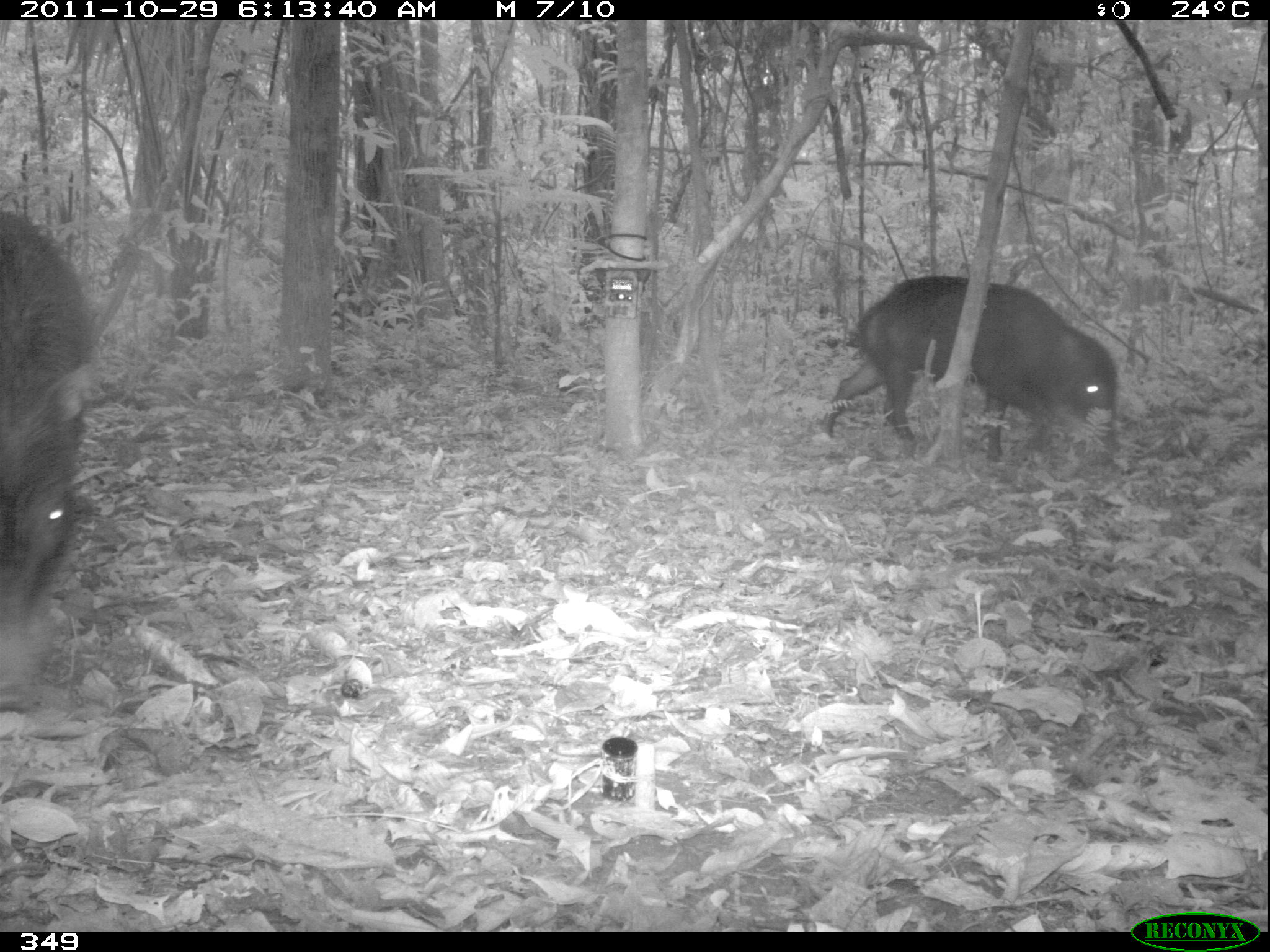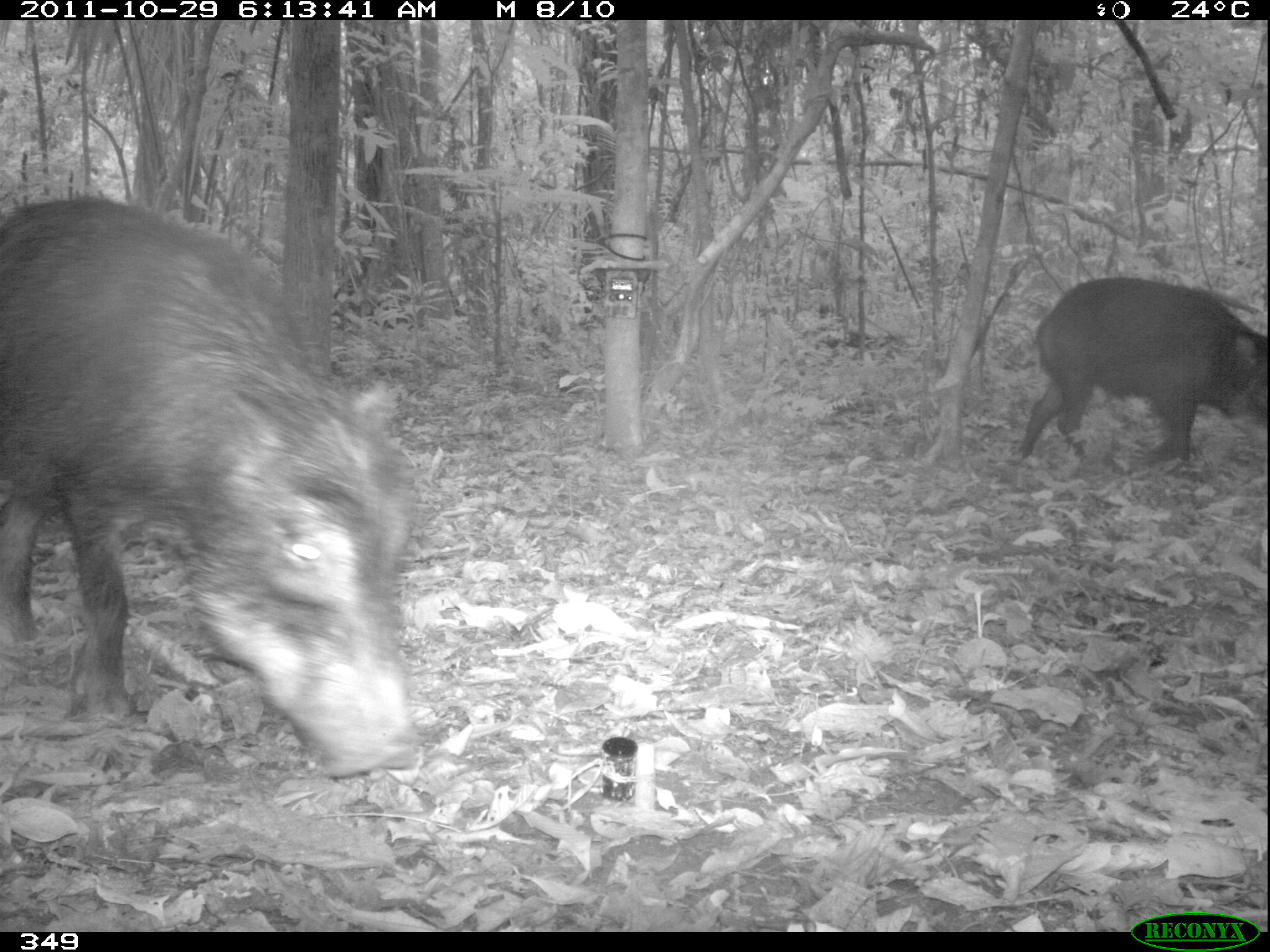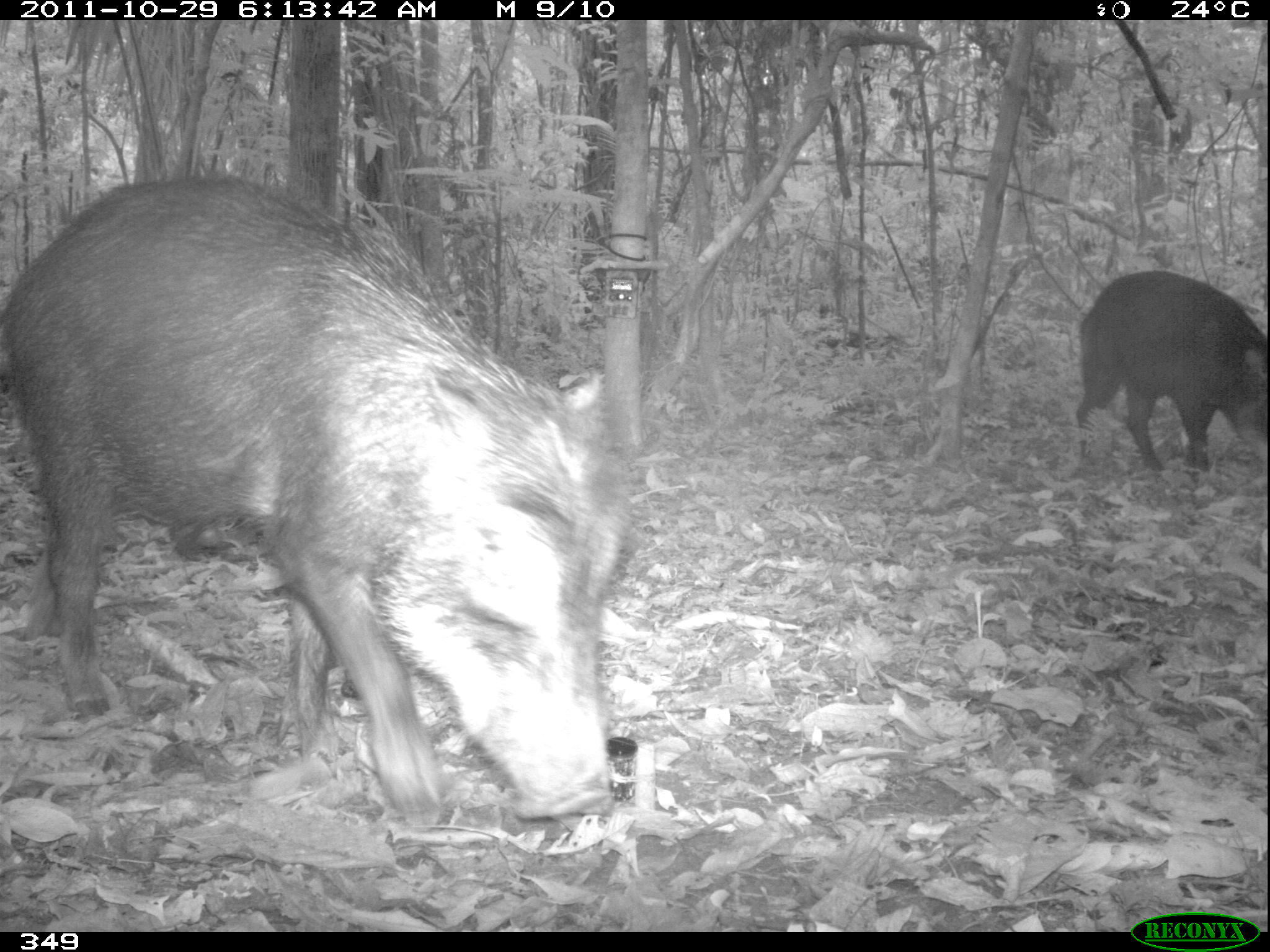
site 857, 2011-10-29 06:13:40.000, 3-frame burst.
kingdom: Animalia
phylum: Chordata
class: Mammalia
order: Artiodactyla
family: Tayassuidae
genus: Tayassu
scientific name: Tayassu pecari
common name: white-lipped peccary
Tayassu pecari (white-lipped peccary).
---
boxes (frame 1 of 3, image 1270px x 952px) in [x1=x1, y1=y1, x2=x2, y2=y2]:
tayassu pecari: [x1=820, y1=274, x2=1118, y2=461]; [x1=1, y1=214, x2=99, y2=712]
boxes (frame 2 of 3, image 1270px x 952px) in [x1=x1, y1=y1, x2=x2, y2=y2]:
tayassu pecari: [x1=0, y1=193, x2=417, y2=780]; [x1=1016, y1=272, x2=1270, y2=477]